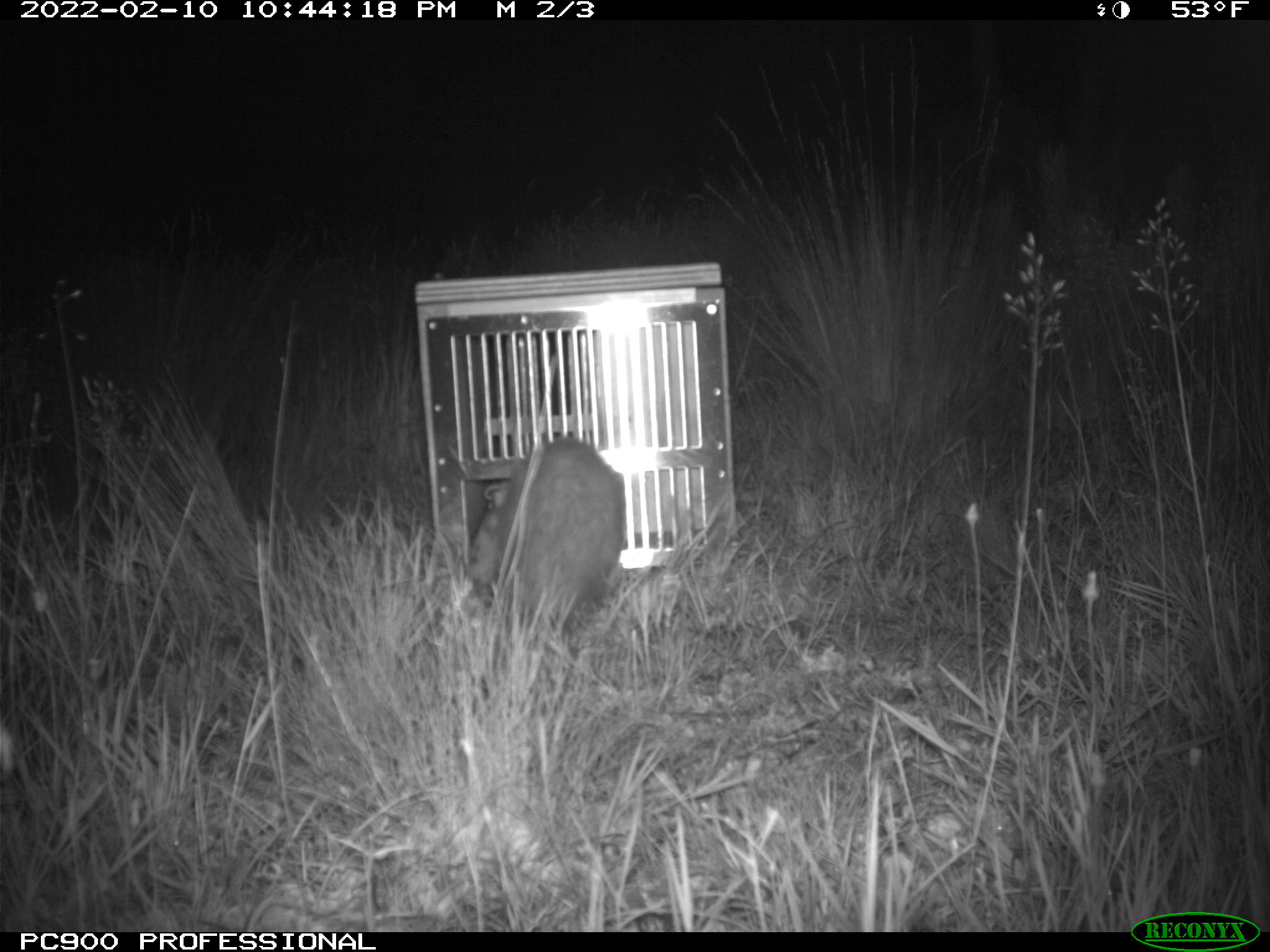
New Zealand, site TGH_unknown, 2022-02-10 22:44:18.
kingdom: Animalia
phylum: Chordata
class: Mammalia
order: Carnivora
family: Mustelidae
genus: Mustela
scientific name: Mustela furo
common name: ferret